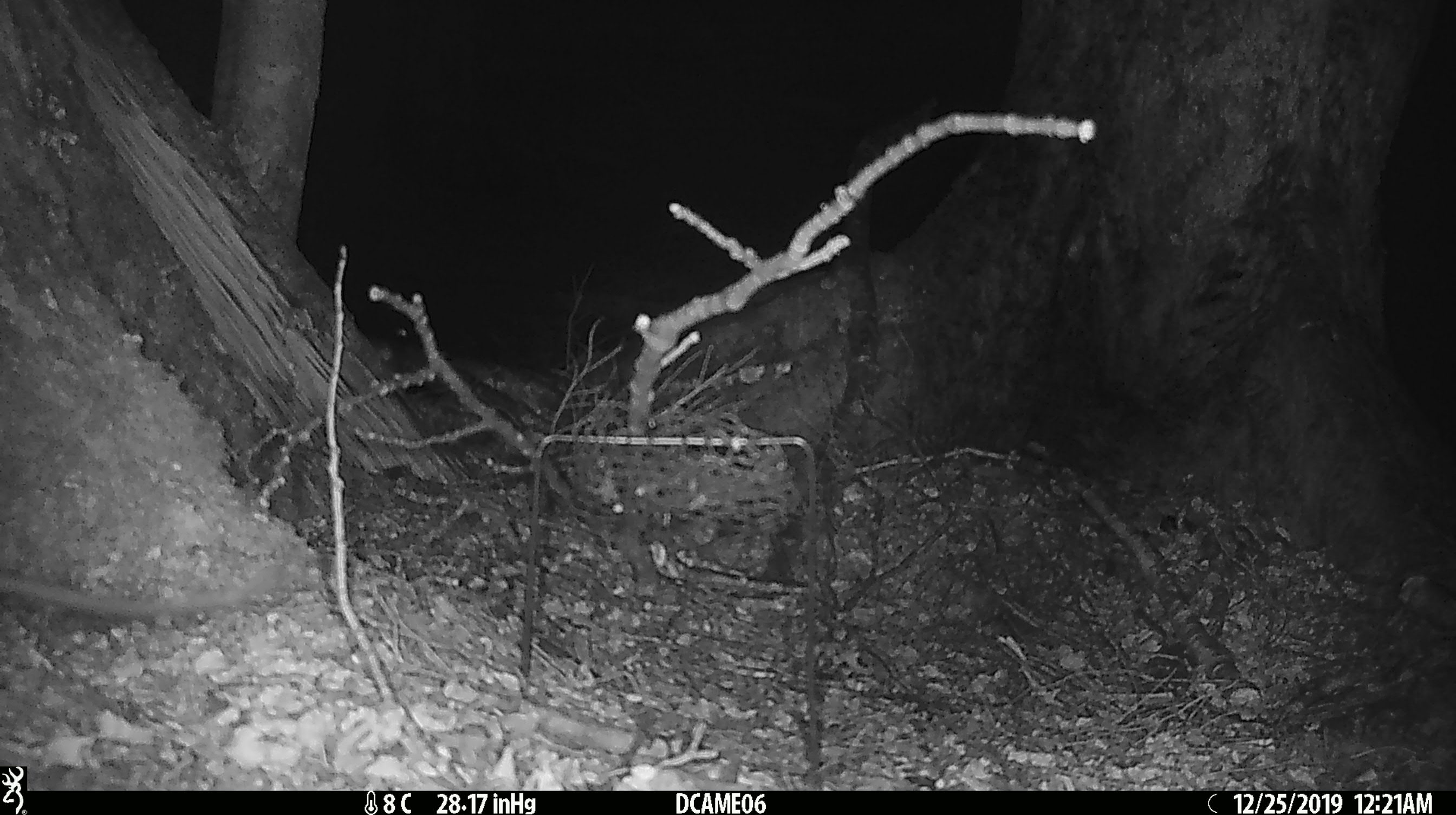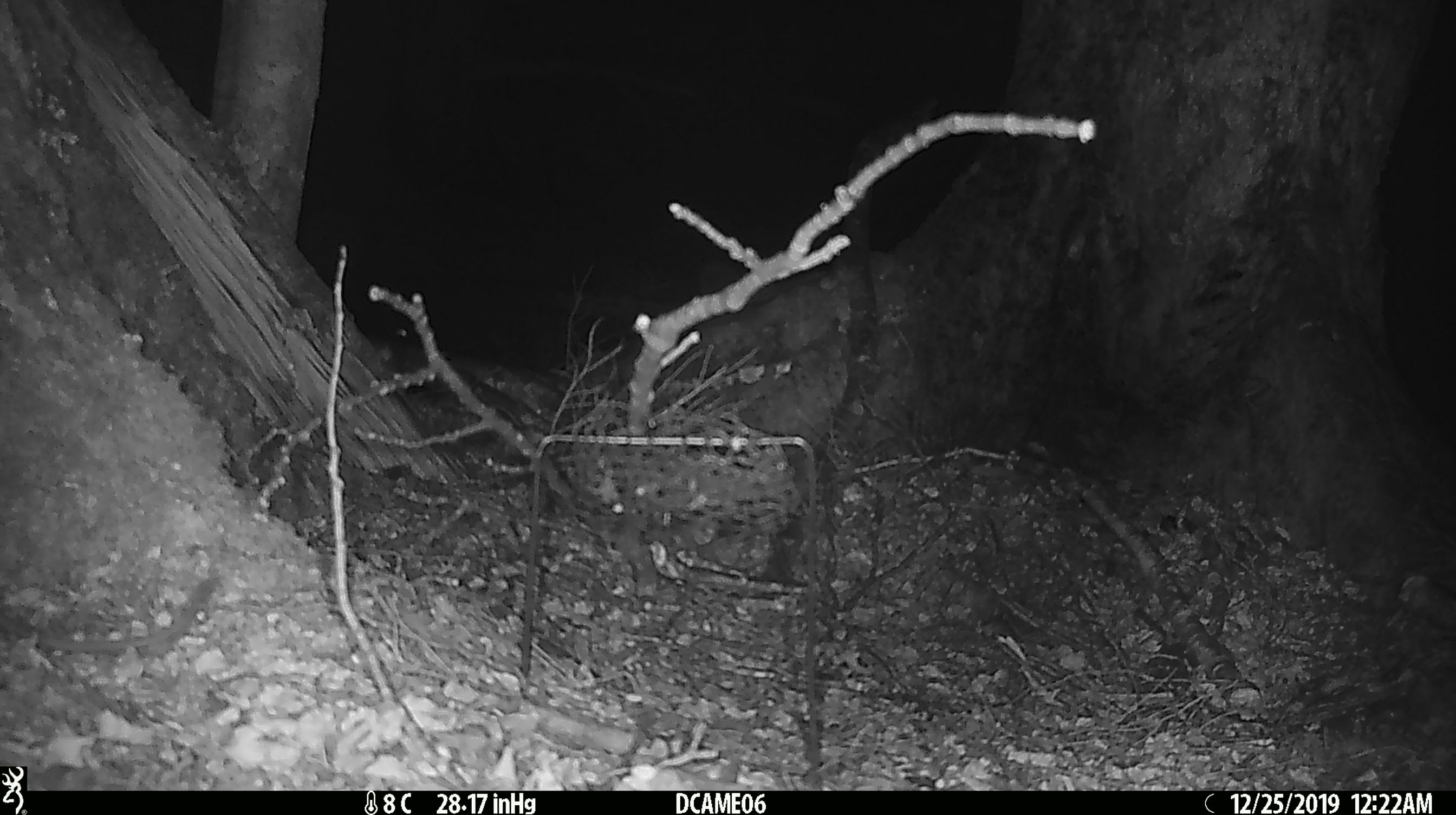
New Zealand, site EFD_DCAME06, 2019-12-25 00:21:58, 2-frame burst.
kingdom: Animalia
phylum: Chordata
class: Mammalia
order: Rodentia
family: Muridae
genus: Rattus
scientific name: Rattus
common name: rat